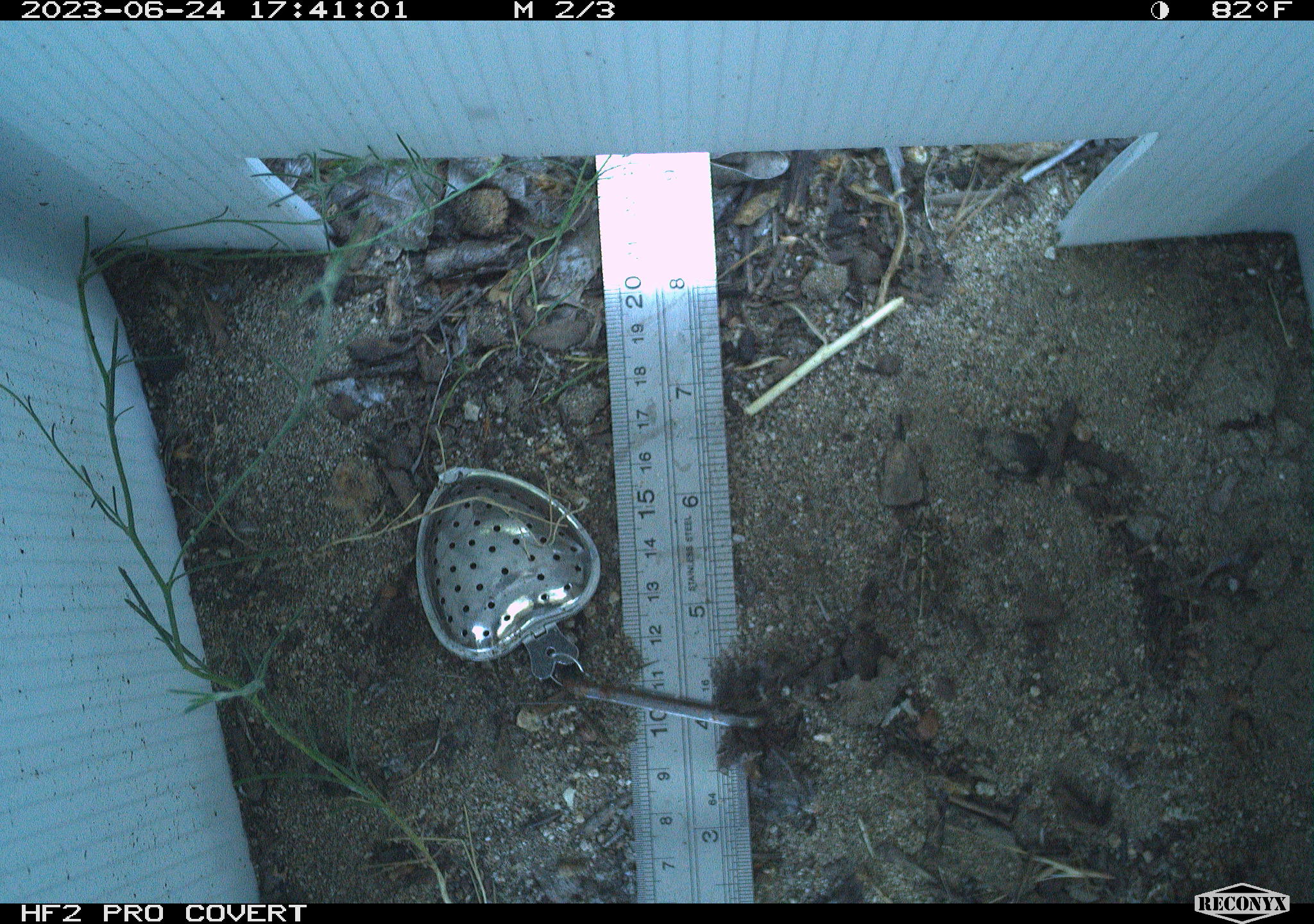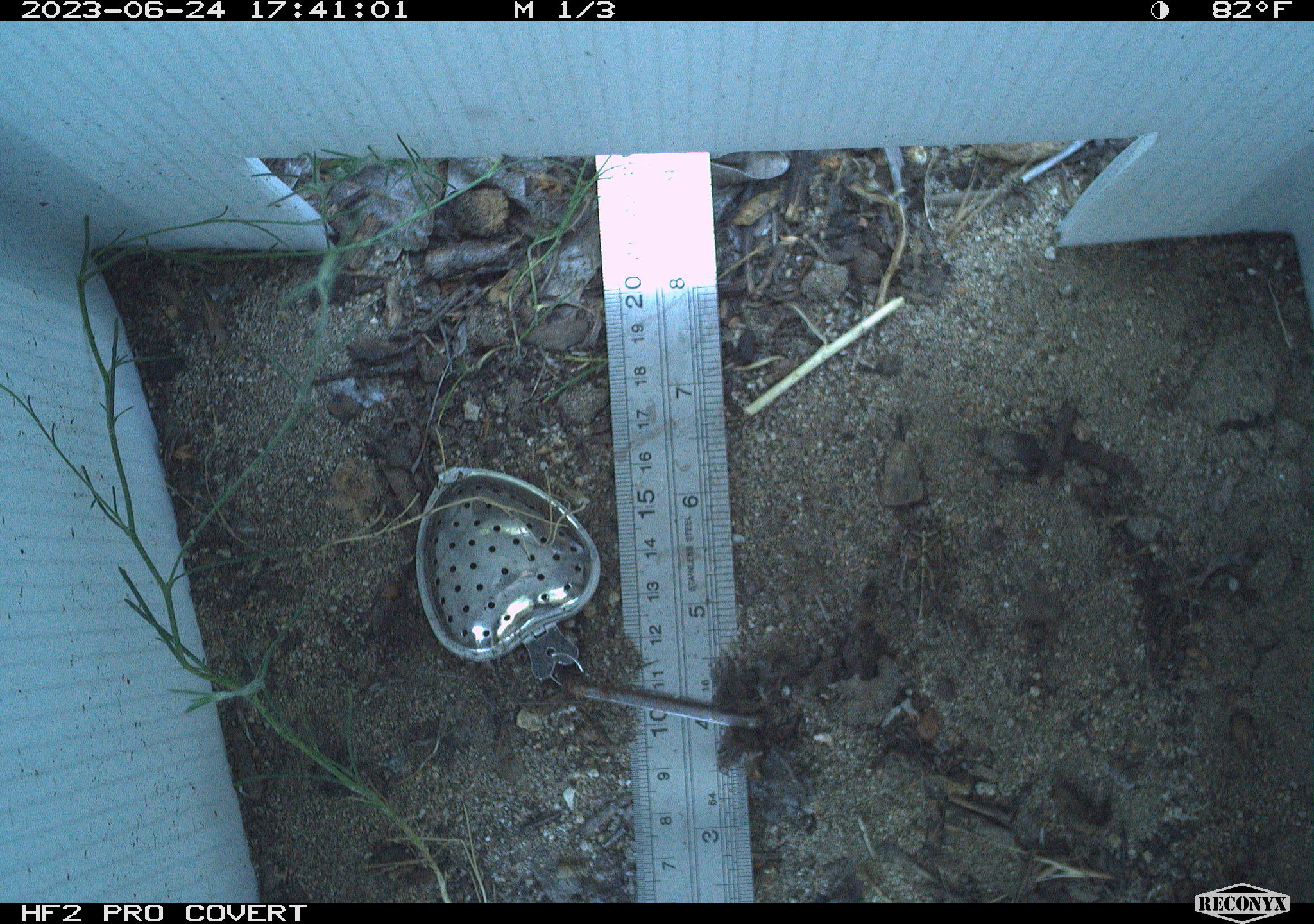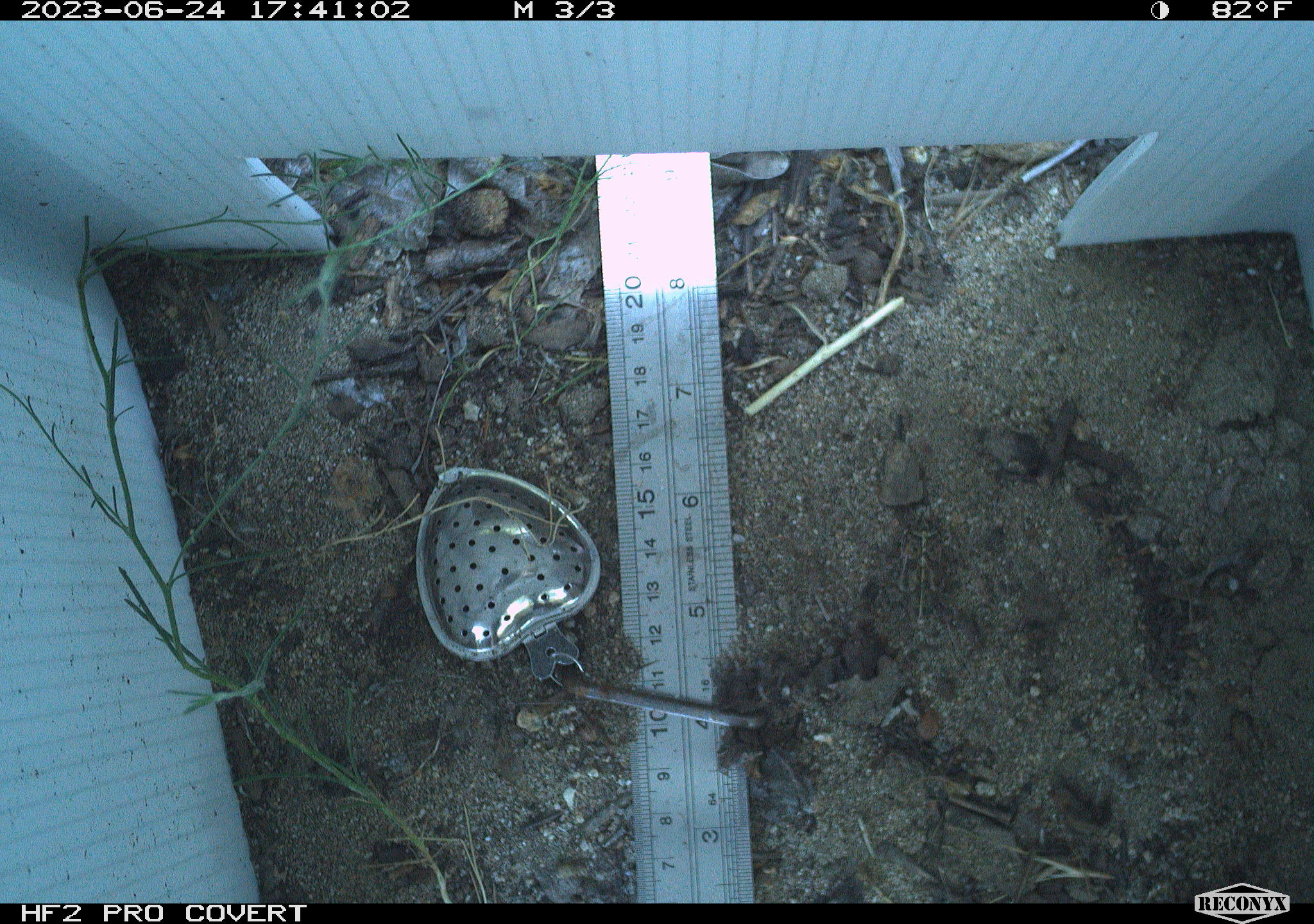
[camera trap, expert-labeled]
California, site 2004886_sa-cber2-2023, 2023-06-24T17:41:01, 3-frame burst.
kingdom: Animalia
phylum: Chordata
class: Amphibia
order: Anura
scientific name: Anura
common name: frogs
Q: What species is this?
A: Frogs (Anura).